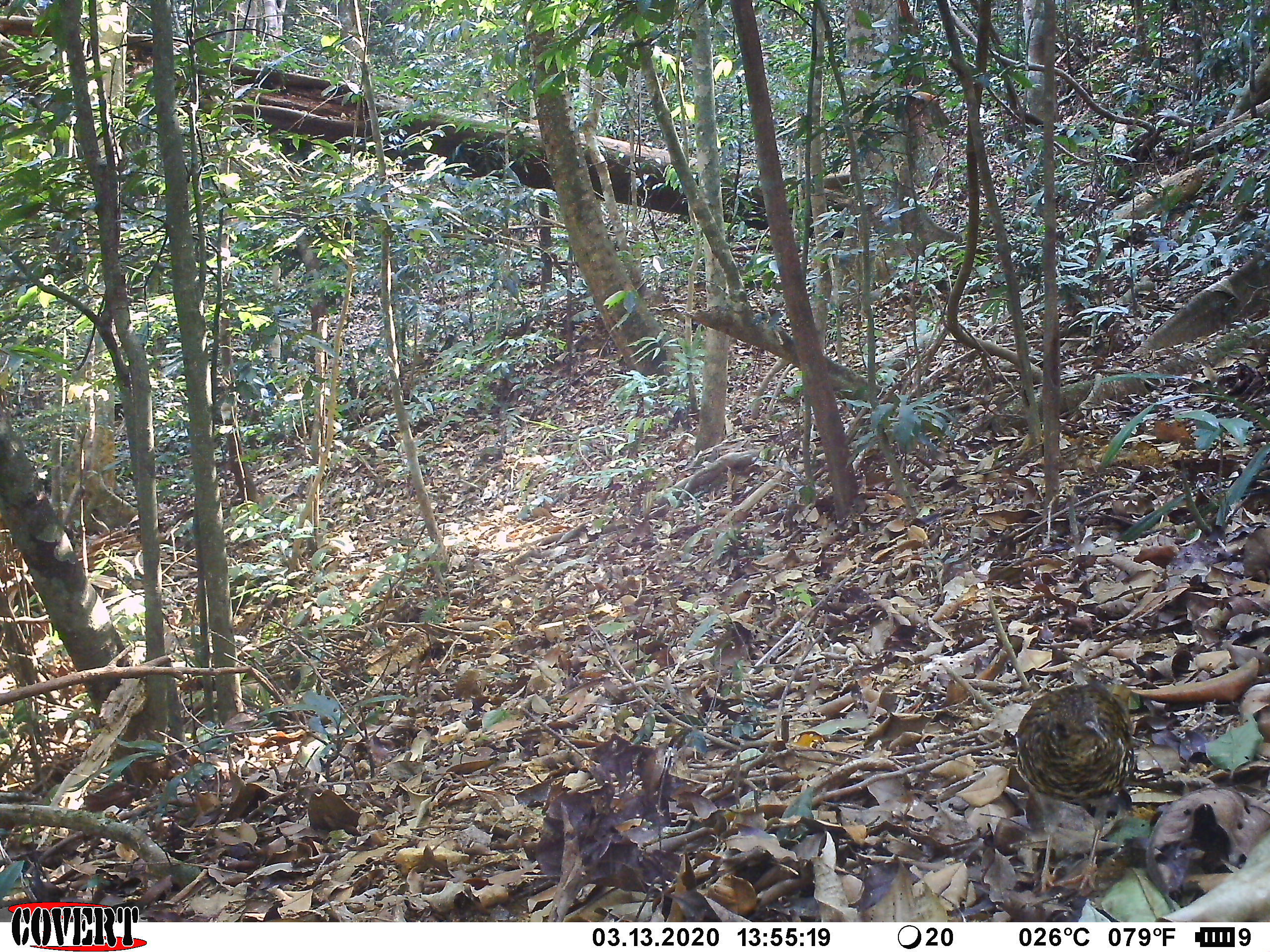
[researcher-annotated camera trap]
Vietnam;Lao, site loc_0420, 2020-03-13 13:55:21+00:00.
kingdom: Animalia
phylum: Chordata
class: Aves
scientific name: Aves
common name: bird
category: unidentified bird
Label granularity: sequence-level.